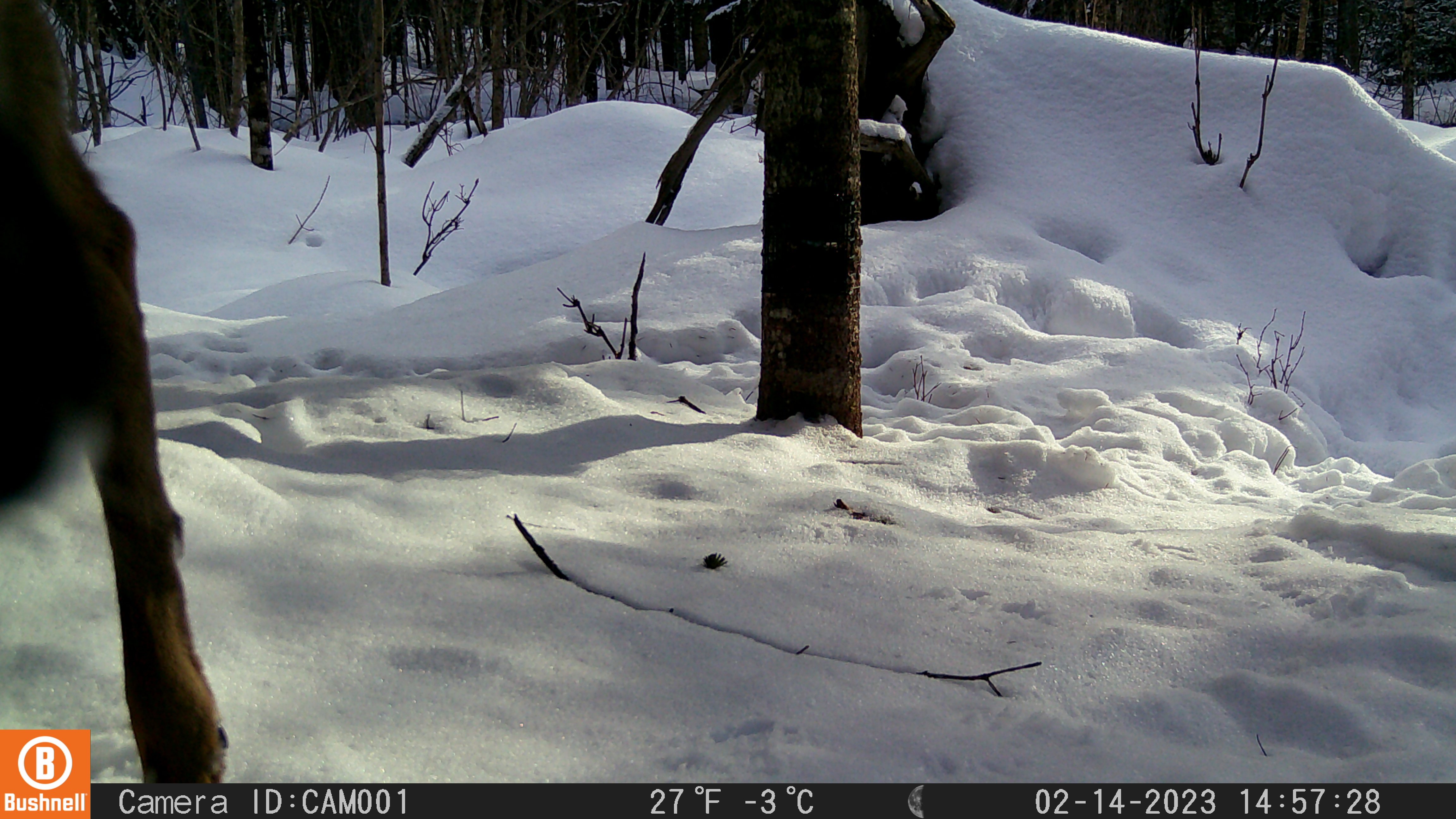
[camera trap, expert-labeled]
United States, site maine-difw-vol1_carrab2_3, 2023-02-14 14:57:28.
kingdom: Animalia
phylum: Chordata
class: Mammalia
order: Artiodactyla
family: Cervidae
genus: Odocoileus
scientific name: Odocoileus virginianus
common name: white-tailed deer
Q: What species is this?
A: White-tailed deer (Odocoileus virginianus).